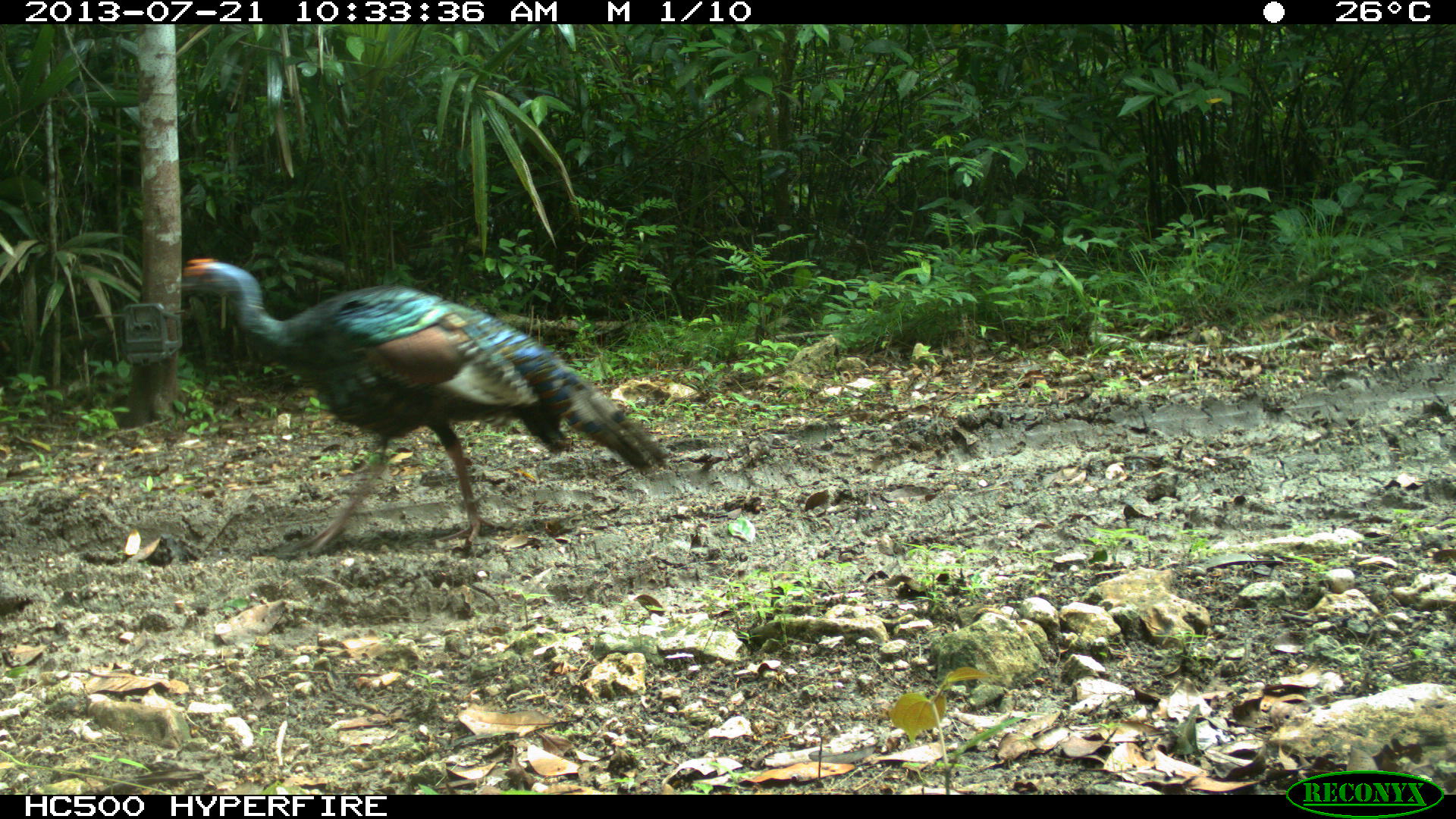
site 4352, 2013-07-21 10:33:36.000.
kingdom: Animalia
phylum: Chordata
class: Aves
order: Galliformes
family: Phasianidae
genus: Meleagris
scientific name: Meleagris ocellata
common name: ocellated turkey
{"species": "Meleagris ocellata (ocellated turkey)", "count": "1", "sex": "male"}